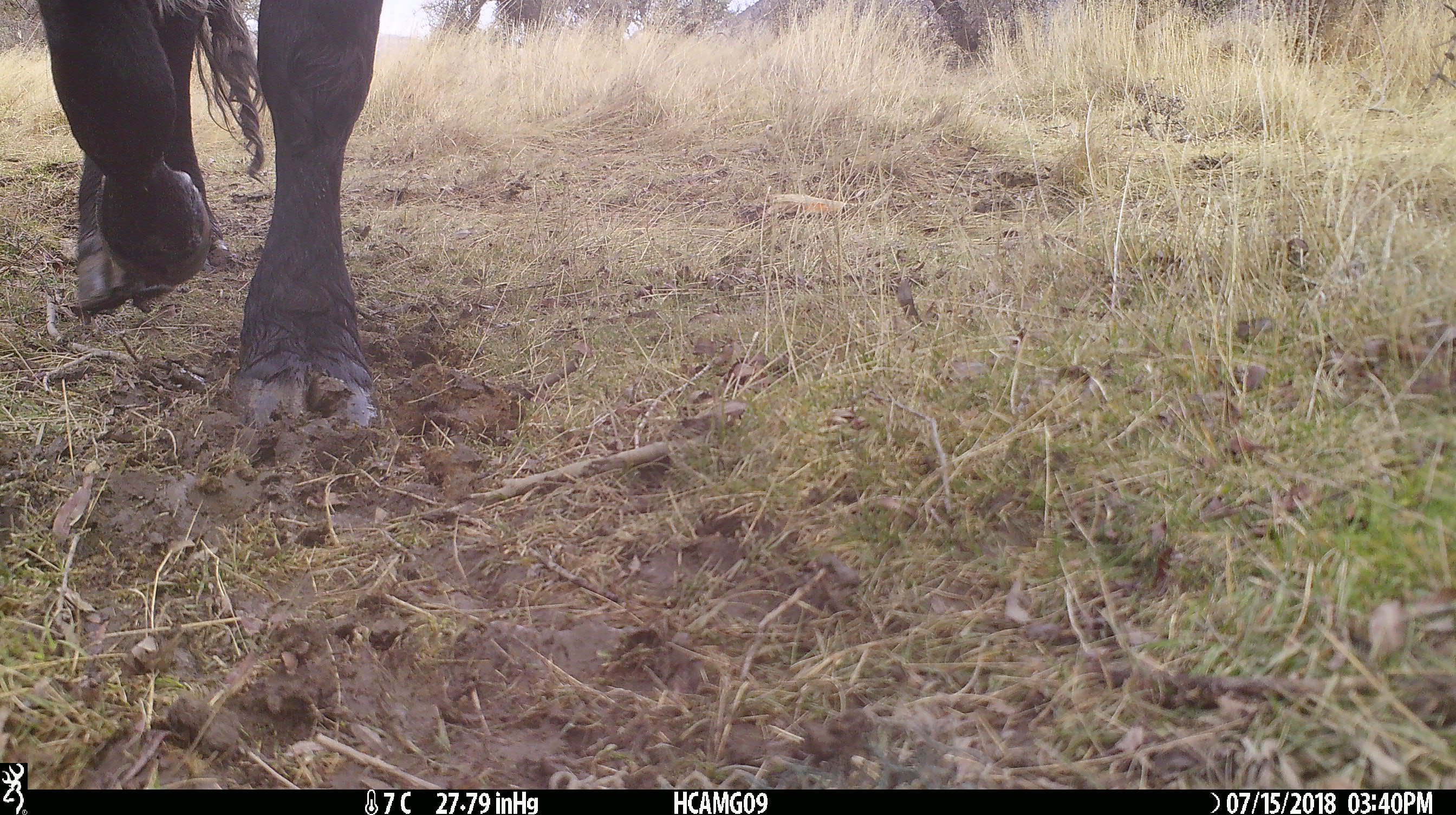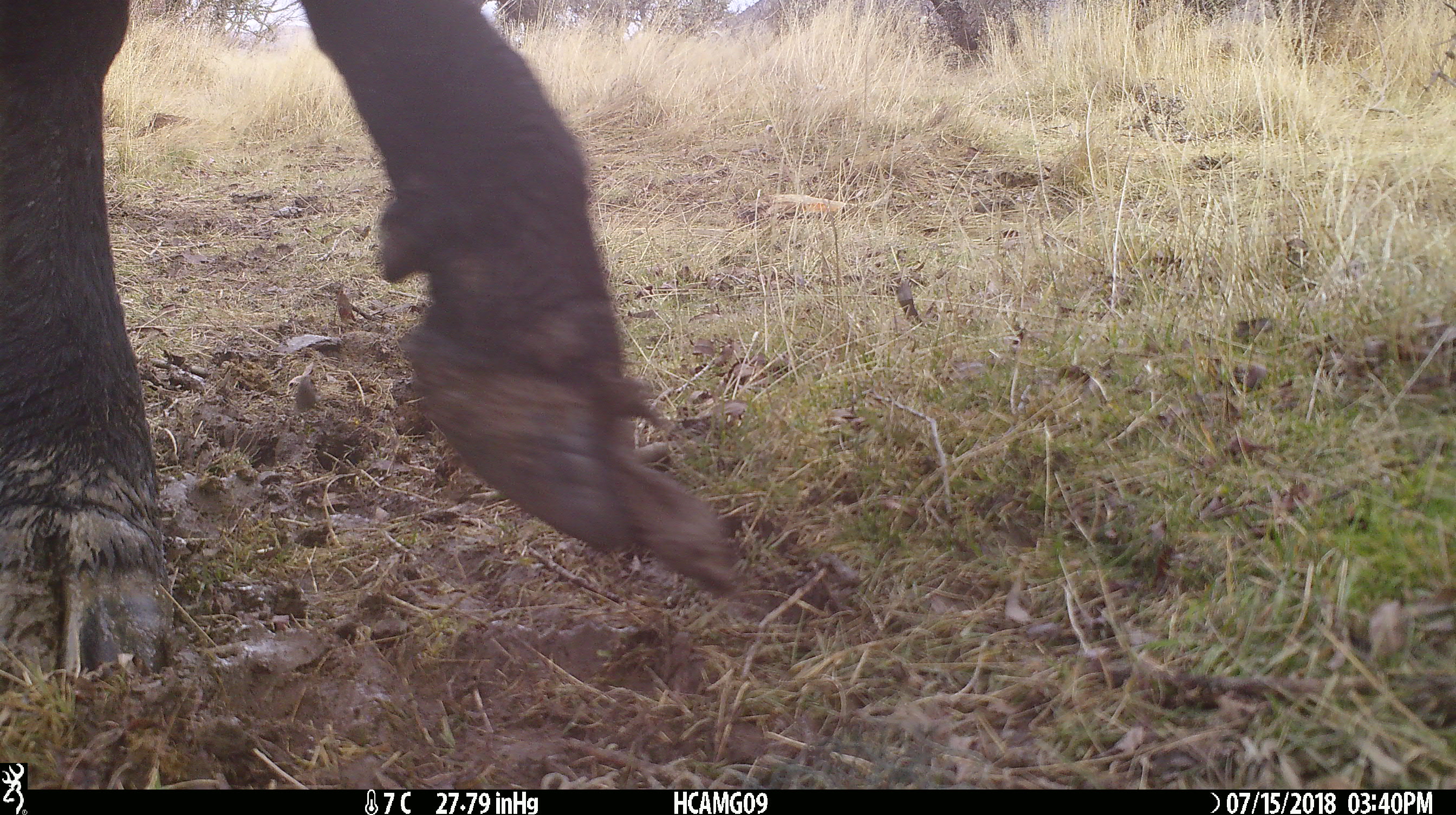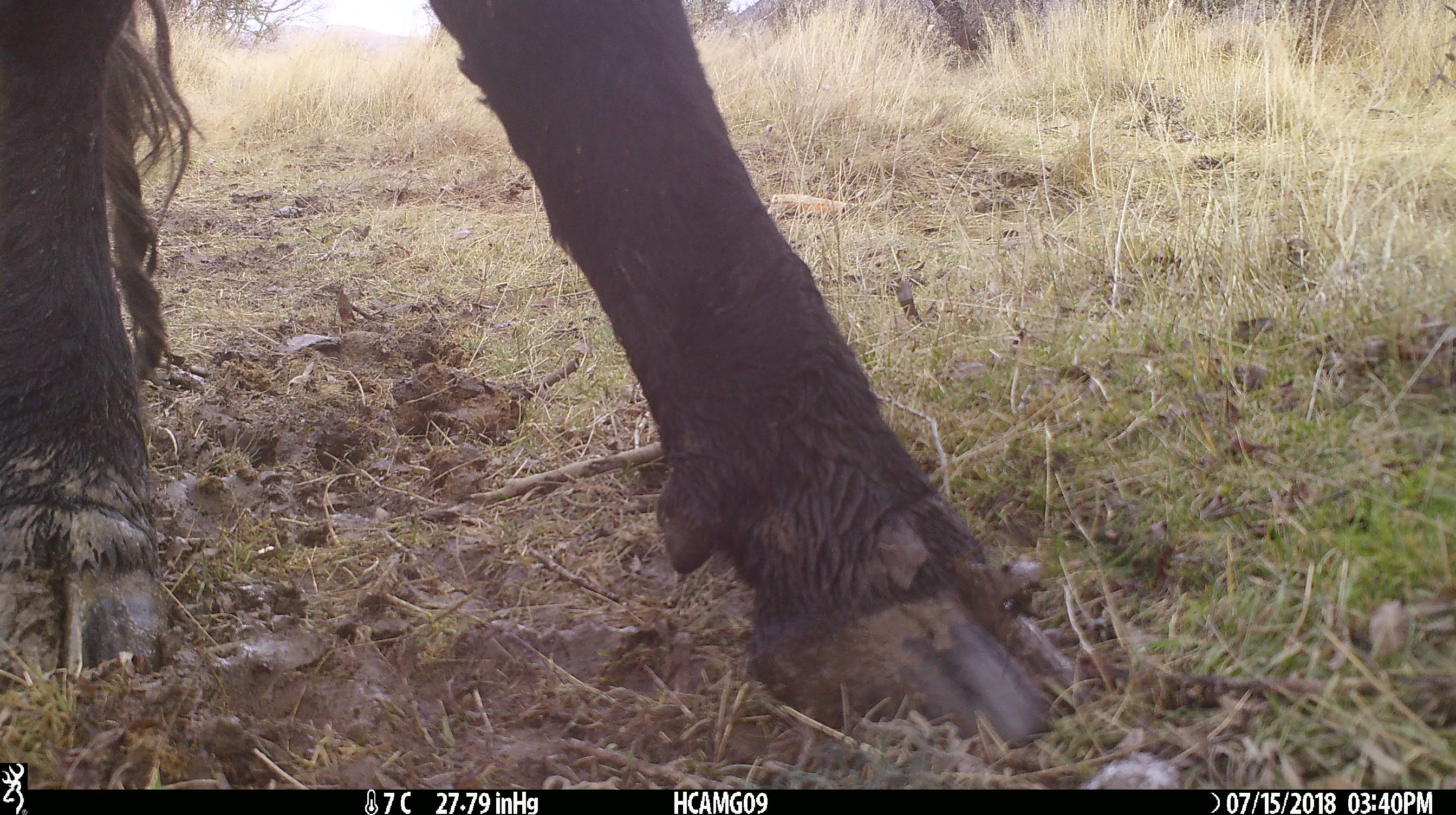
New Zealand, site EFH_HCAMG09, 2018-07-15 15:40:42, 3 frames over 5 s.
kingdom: Animalia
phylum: Chordata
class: Mammalia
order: Artiodactyla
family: Bovidae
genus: Bos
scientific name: Bos taurus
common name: domestic cow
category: cow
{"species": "cow (domestic cow) (Bos taurus)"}